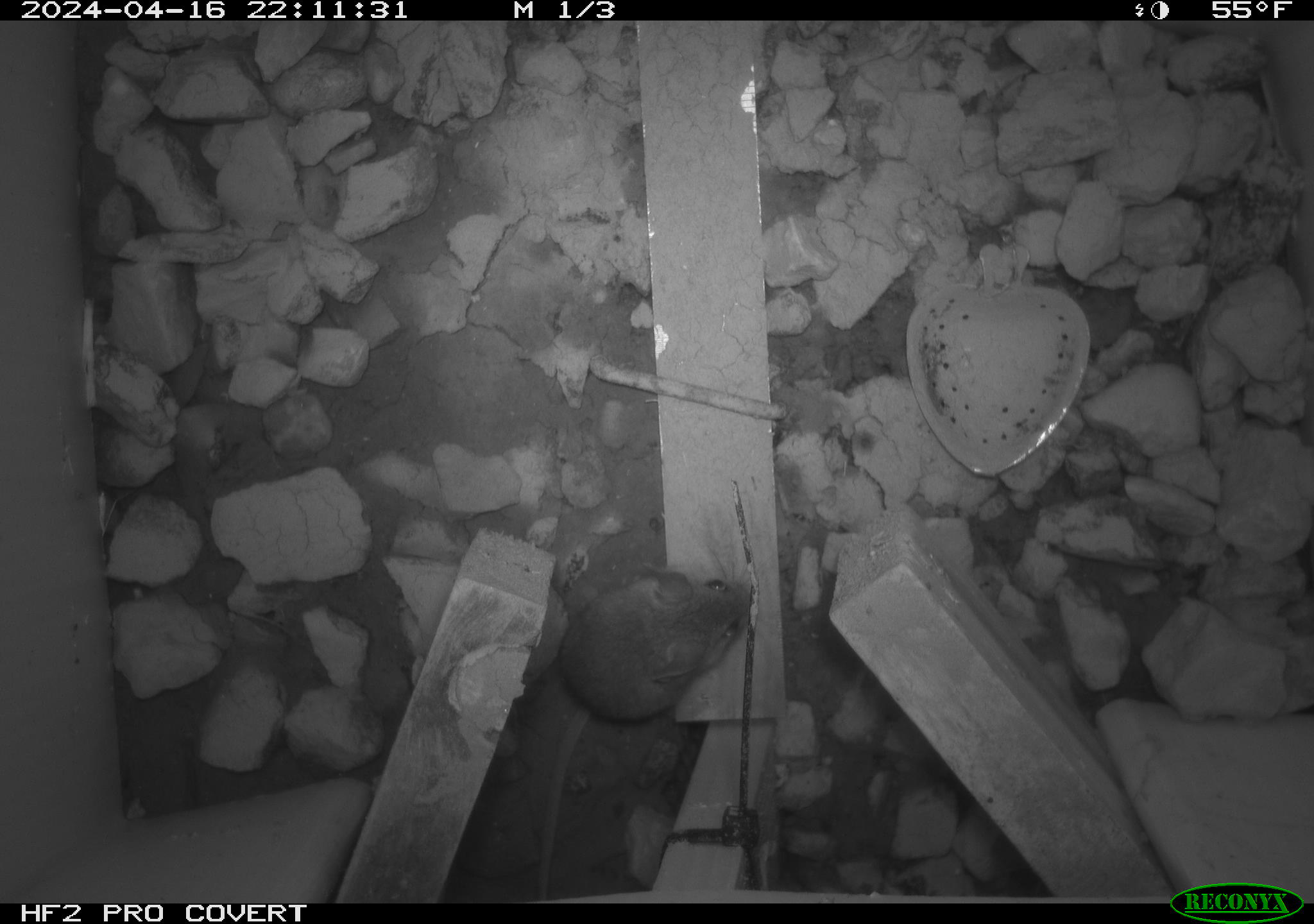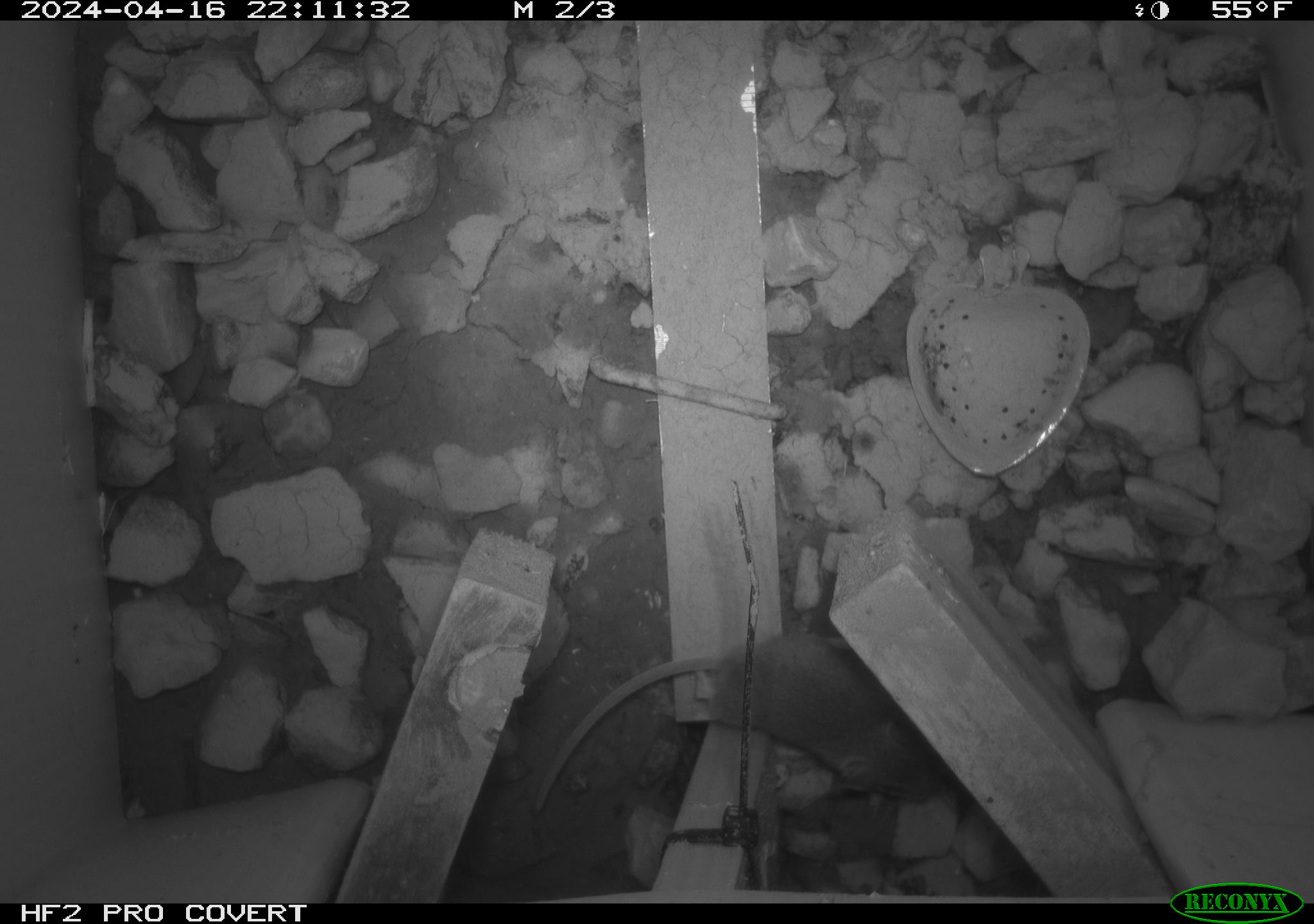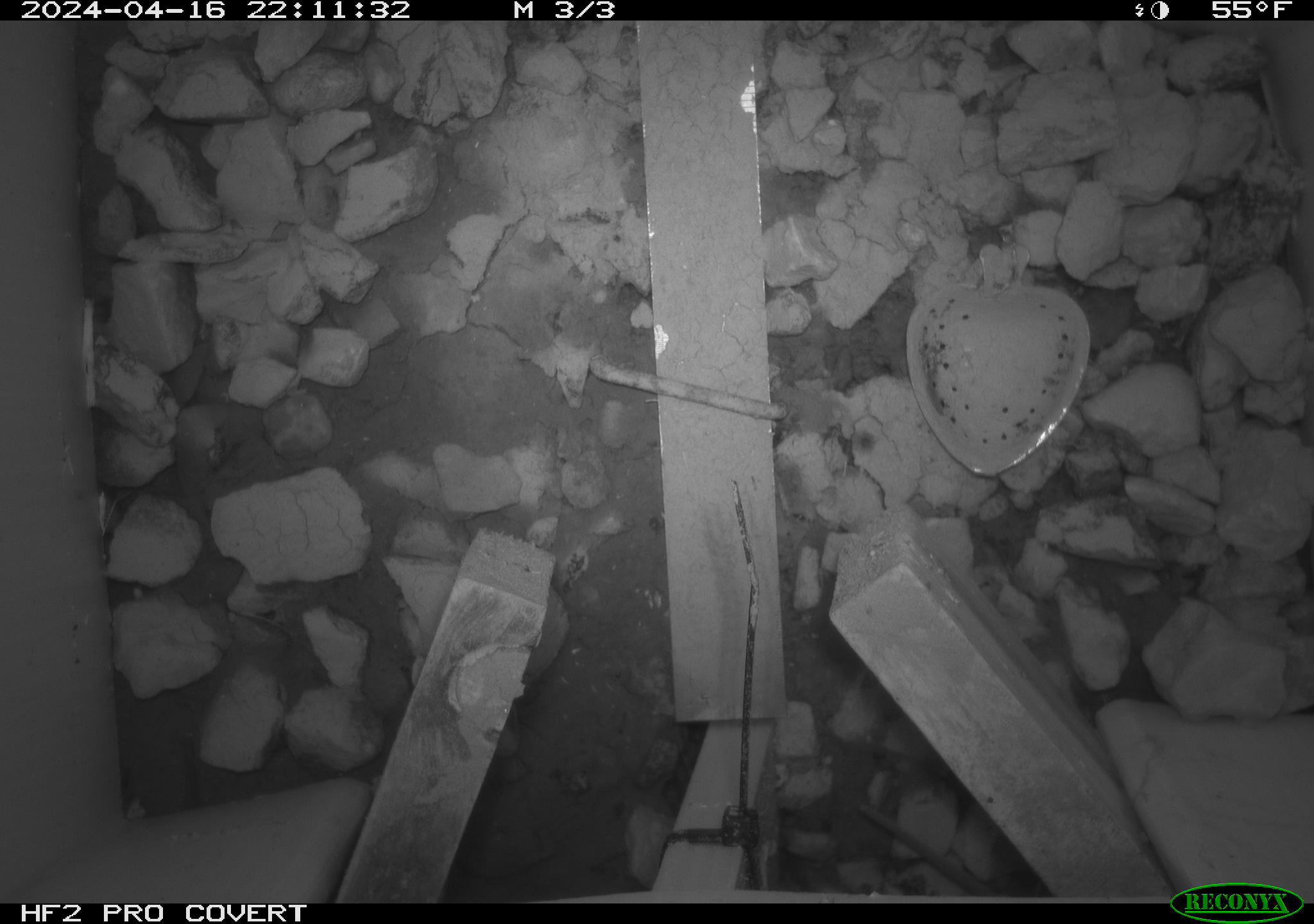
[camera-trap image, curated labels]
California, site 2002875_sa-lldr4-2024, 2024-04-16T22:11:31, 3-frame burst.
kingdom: Animalia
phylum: Chordata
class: Mammalia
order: Rodentia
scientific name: Rodentia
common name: mouse species